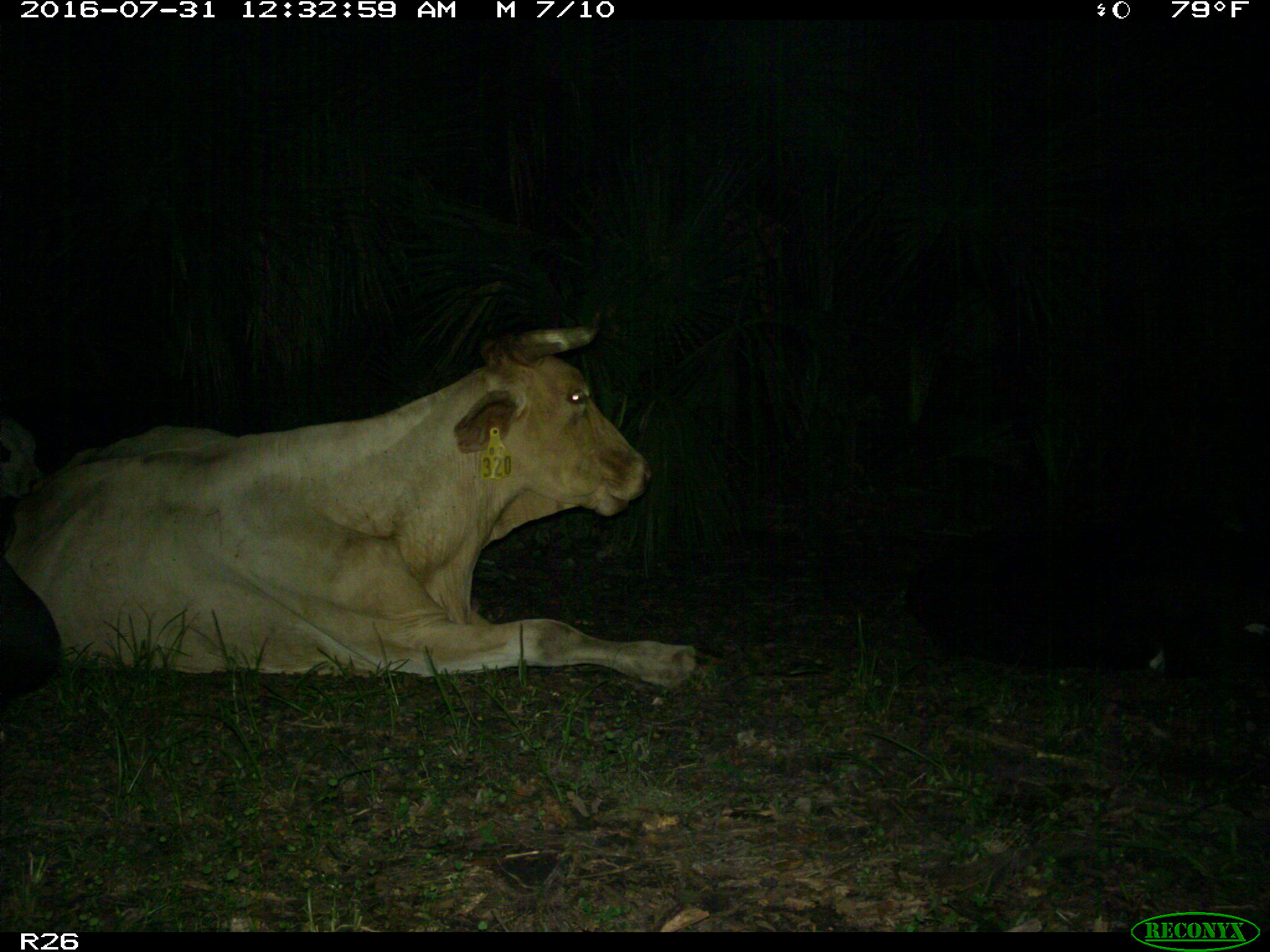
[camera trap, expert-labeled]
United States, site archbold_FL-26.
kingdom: Animalia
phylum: Chordata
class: Mammalia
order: Artiodactyla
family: Bovidae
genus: Bos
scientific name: Bos taurus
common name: domestic cow